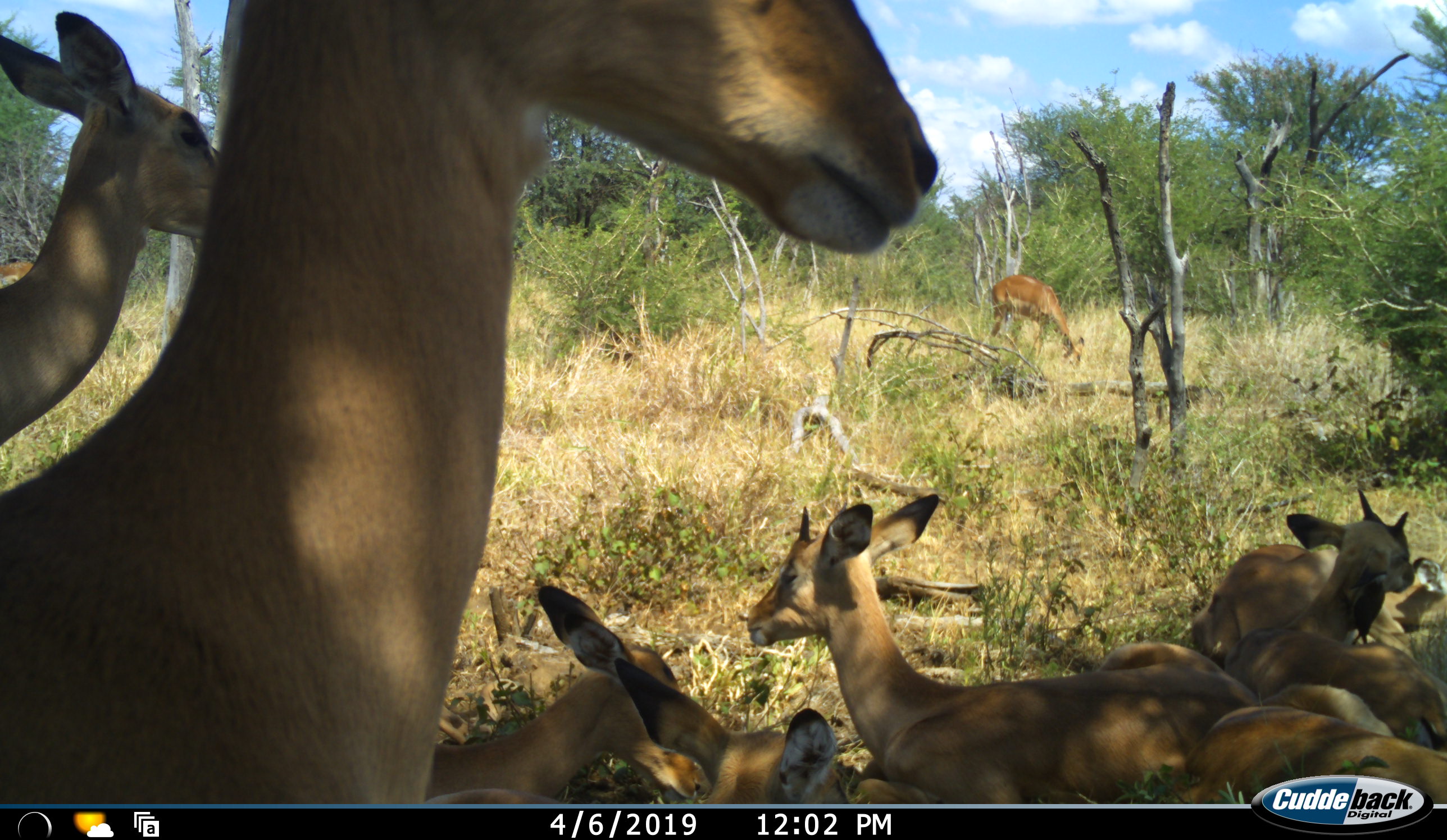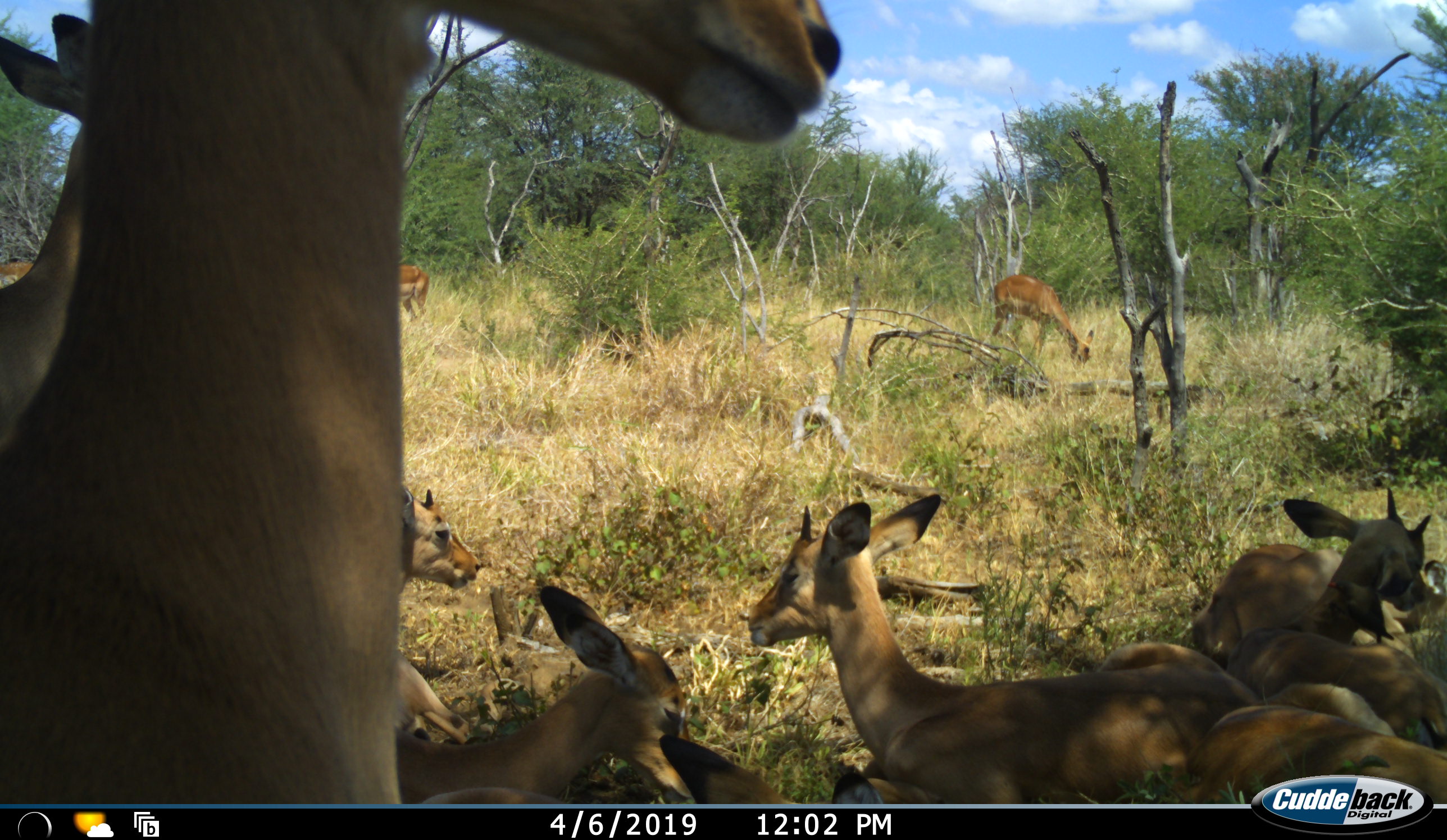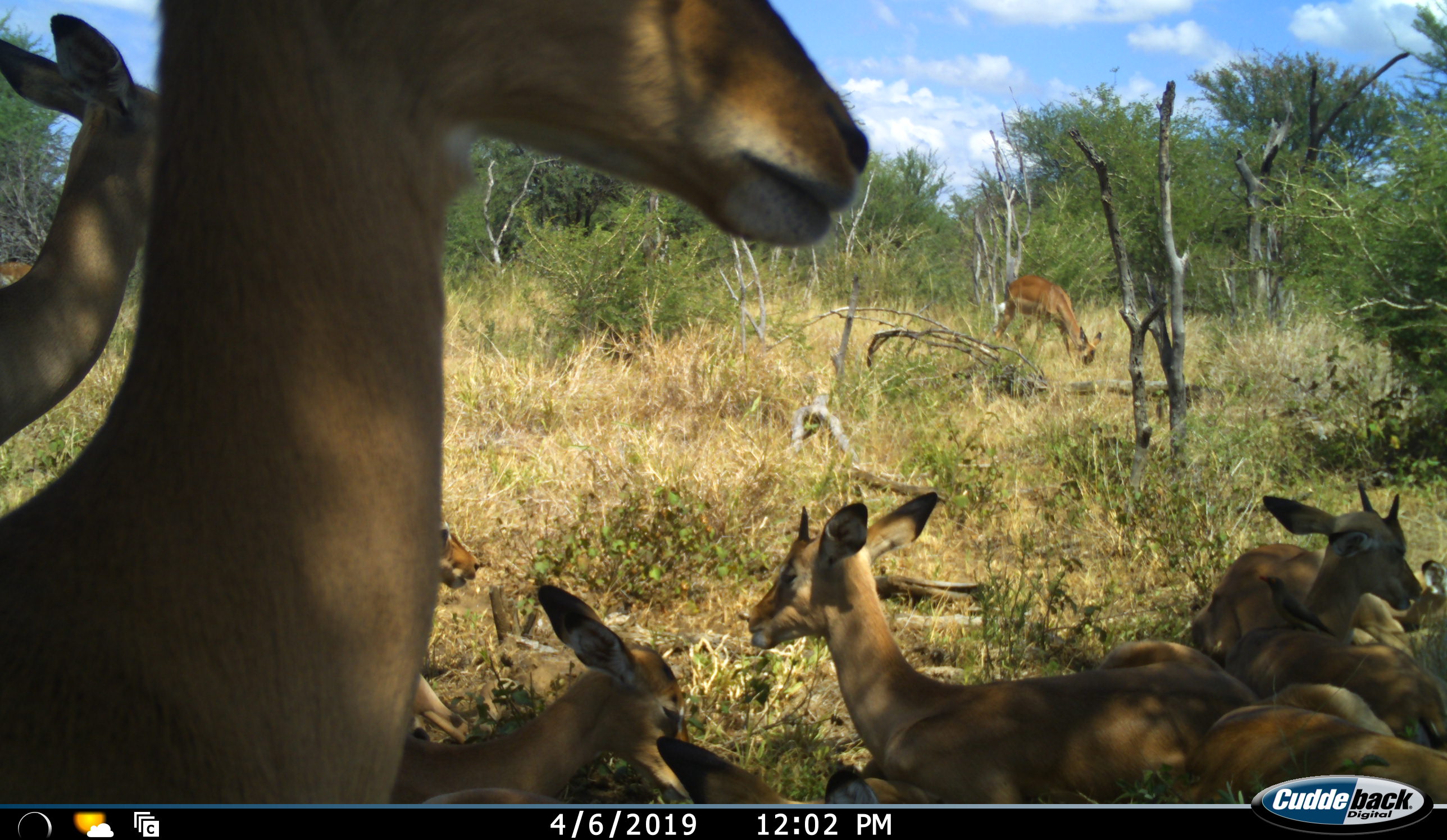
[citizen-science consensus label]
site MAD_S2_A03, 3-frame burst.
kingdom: Animalia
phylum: Chordata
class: Mammalia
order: Artiodactyla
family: Bovidae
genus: Aepyceros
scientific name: Aepyceros melampus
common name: impala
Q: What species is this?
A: Impala (Aepyceros melampus).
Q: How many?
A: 10.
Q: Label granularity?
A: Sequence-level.